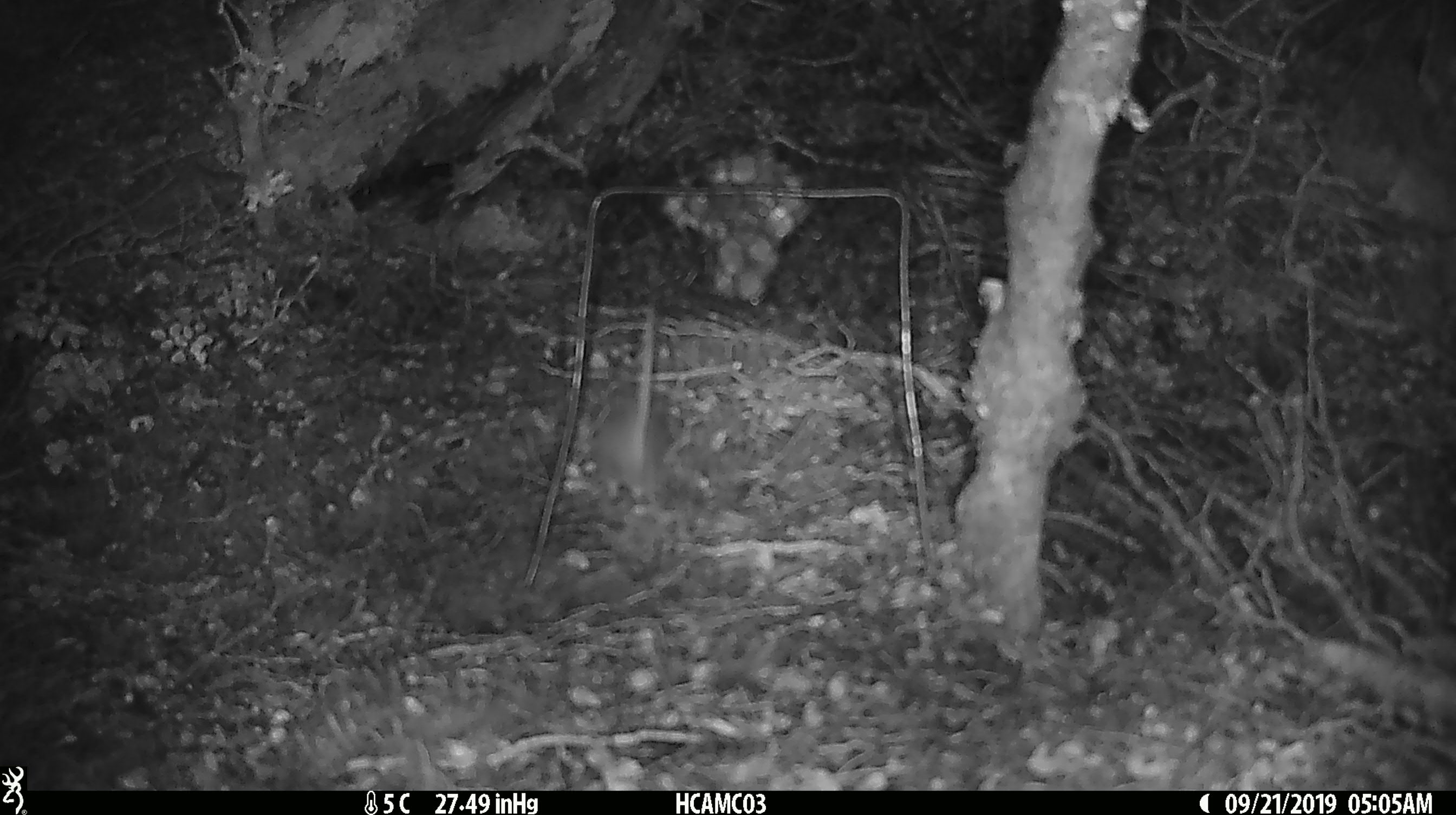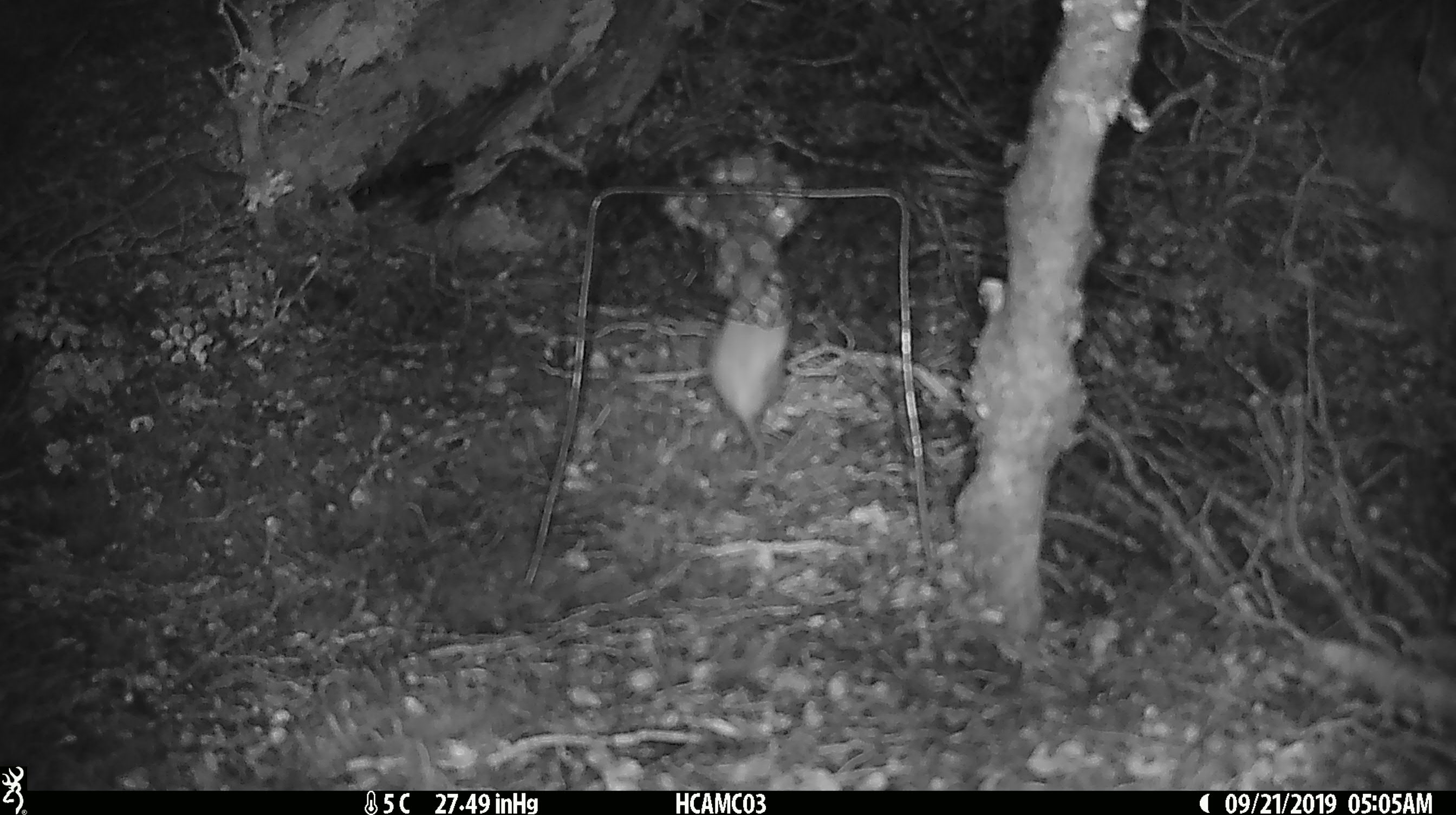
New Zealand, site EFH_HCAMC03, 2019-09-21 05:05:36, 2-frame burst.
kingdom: Animalia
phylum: Chordata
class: Mammalia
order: Rodentia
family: Muridae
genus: Mus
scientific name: Mus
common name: mouse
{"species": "mouse (Mus)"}